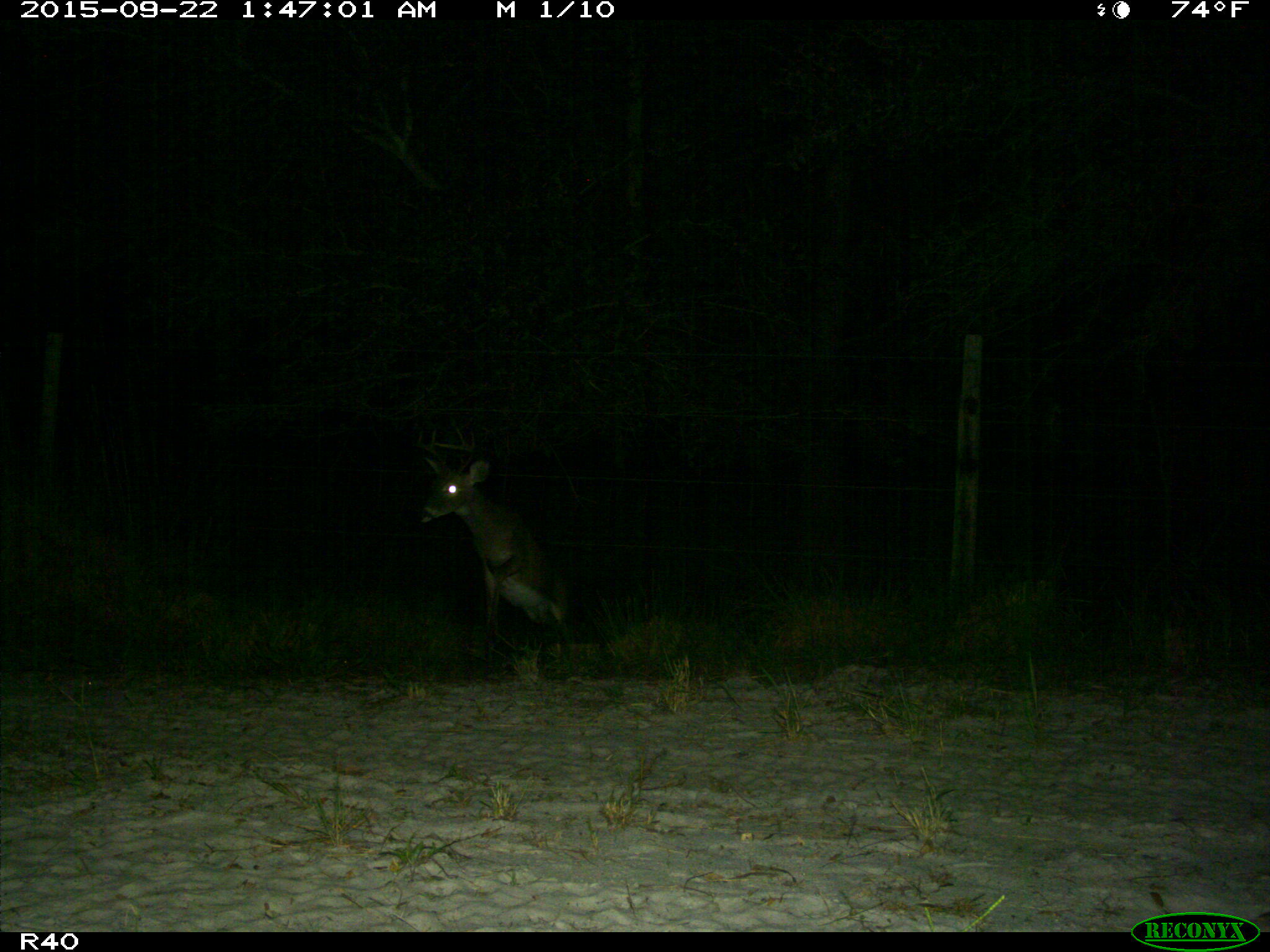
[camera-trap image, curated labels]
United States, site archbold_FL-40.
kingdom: Animalia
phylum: Chordata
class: Mammalia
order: Artiodactyla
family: Cervidae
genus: Odocoileus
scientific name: Odocoileus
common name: deer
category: unidentified deer